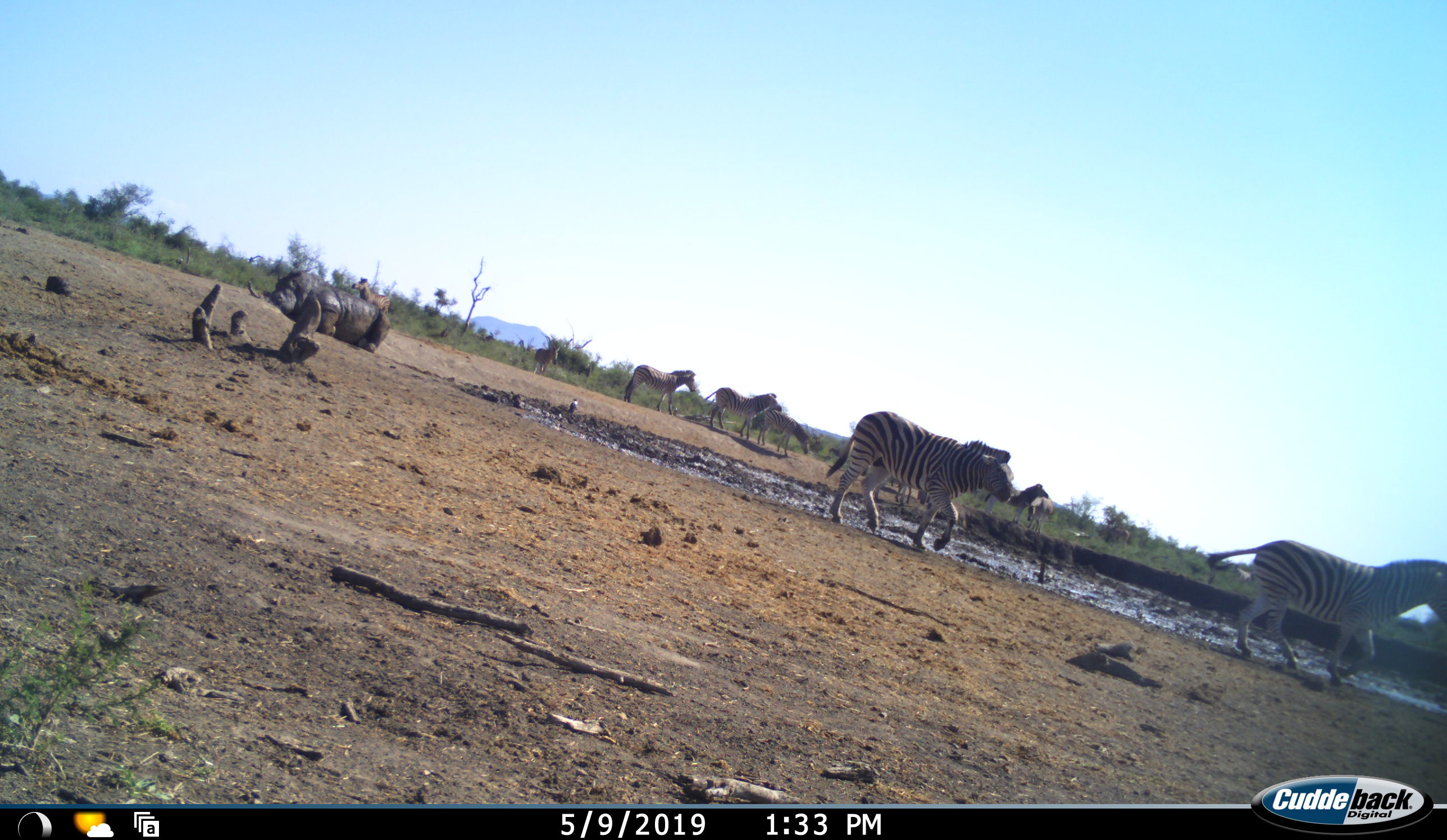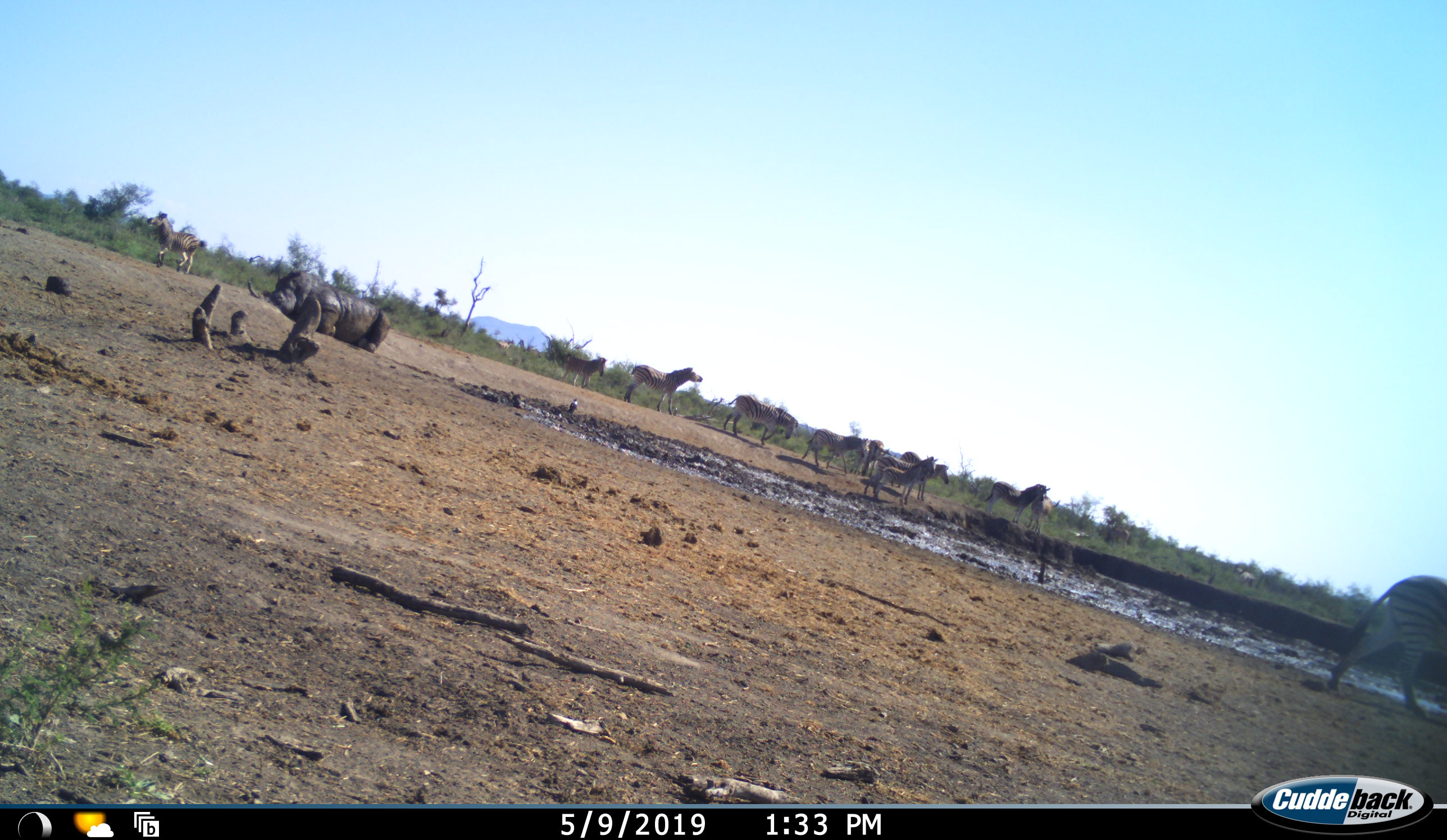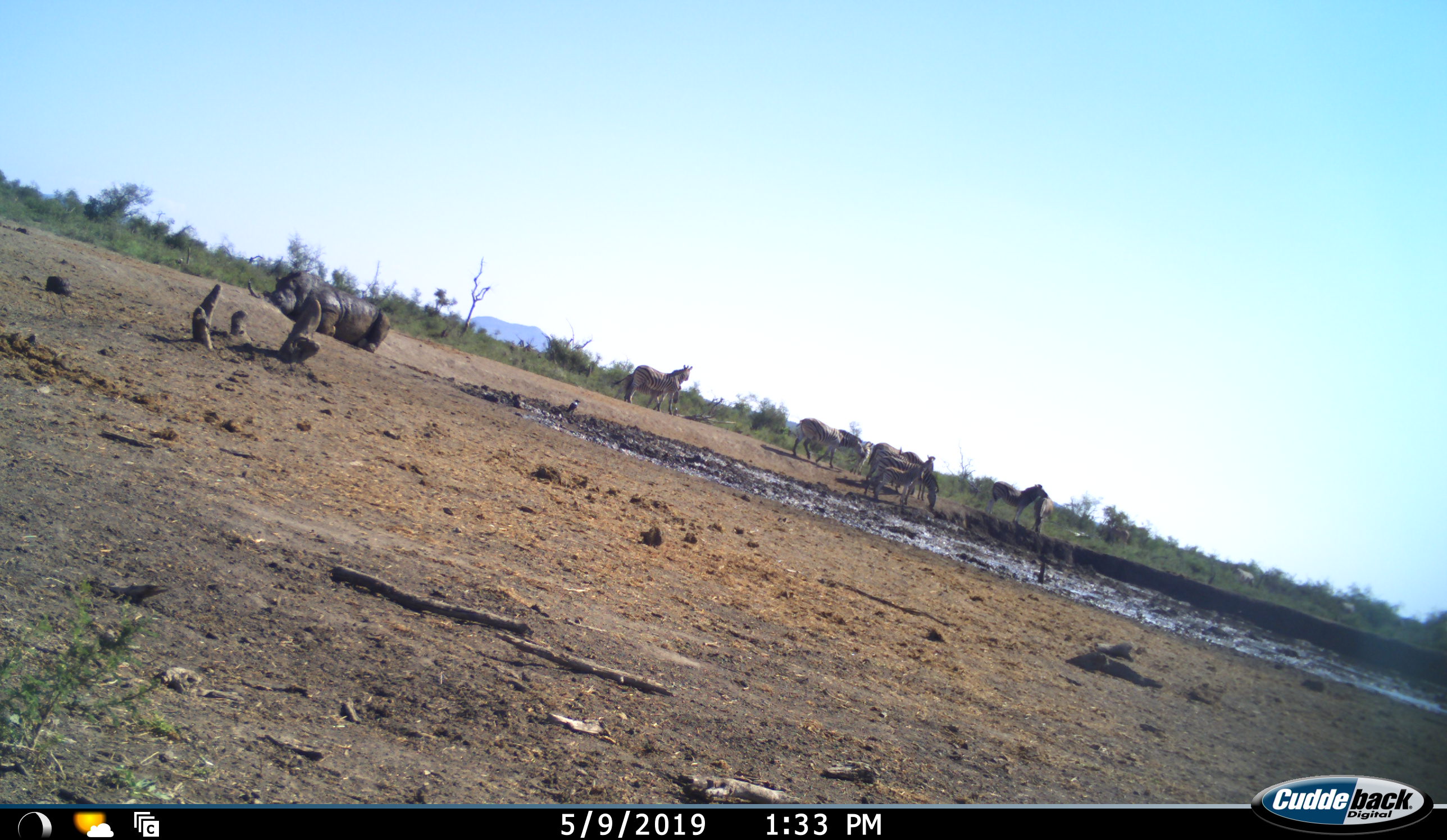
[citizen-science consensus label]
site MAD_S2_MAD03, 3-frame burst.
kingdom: Animalia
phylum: Chordata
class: Mammalia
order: Perissodactyla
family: Equidae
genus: Equus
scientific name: Equus quagga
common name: plains zebra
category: zebraplains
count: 11-50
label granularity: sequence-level